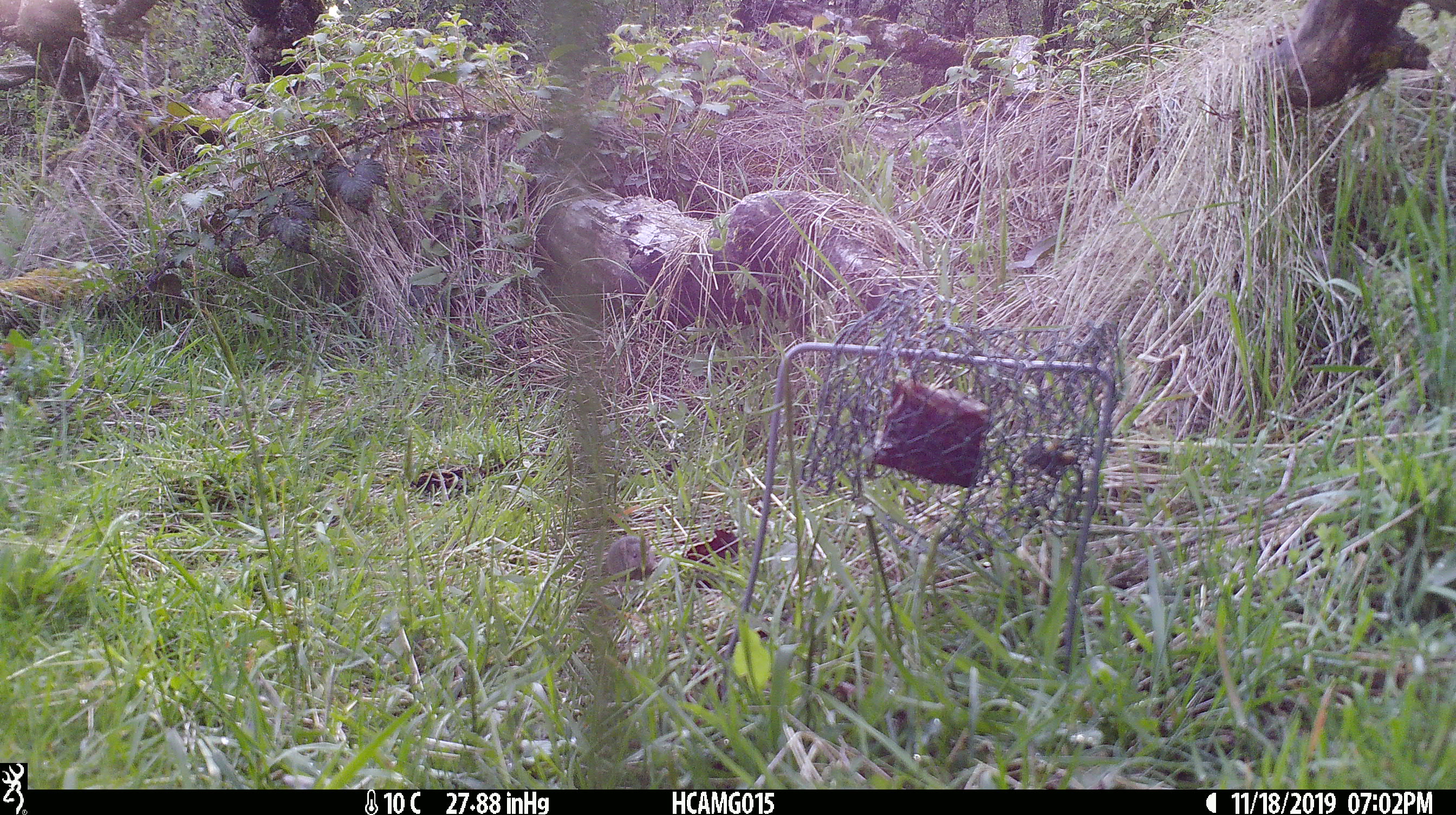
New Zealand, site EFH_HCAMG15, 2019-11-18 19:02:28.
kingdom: Animalia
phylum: Chordata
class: Mammalia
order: Rodentia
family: Muridae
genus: Mus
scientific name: Mus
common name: mouse